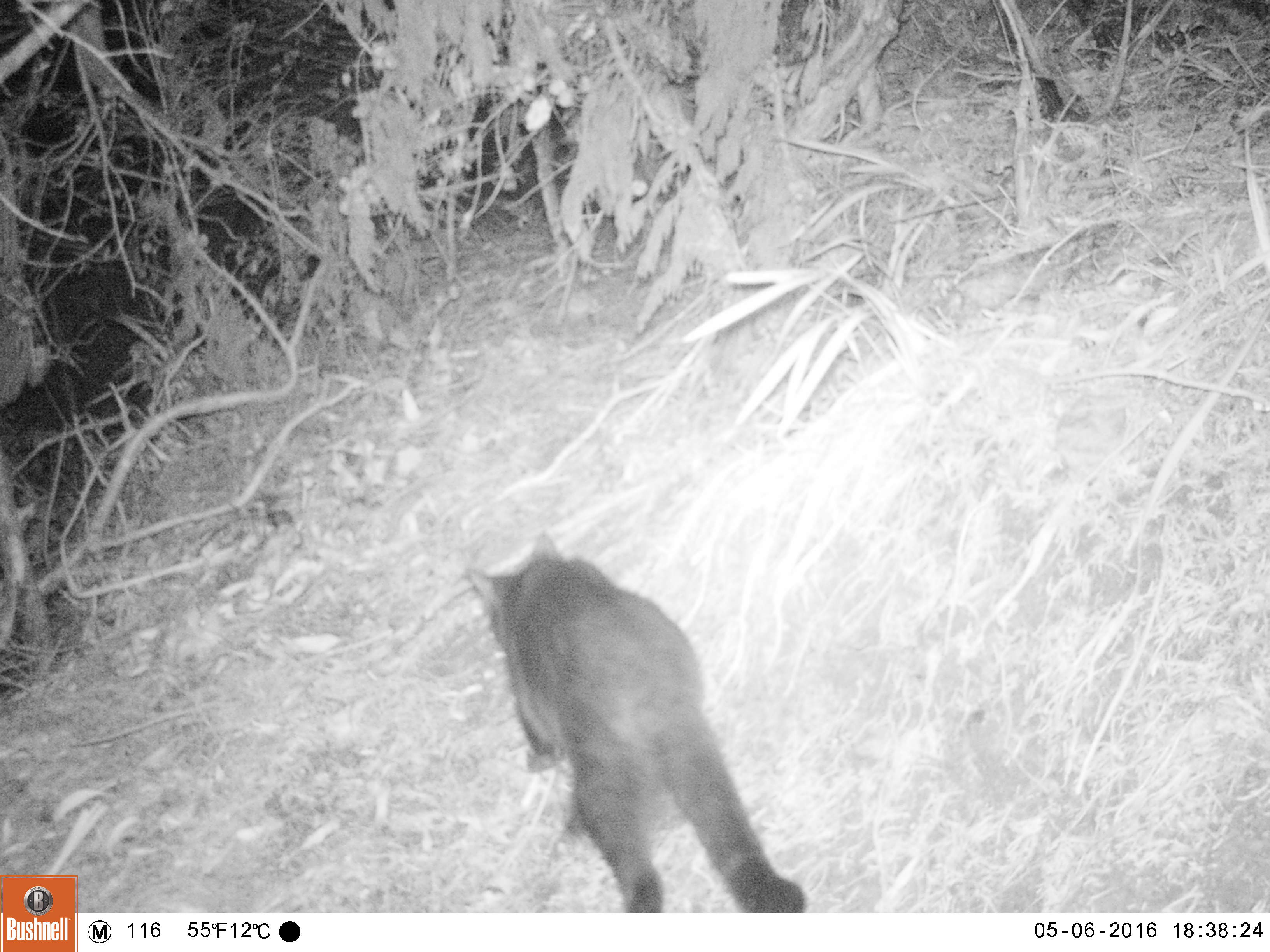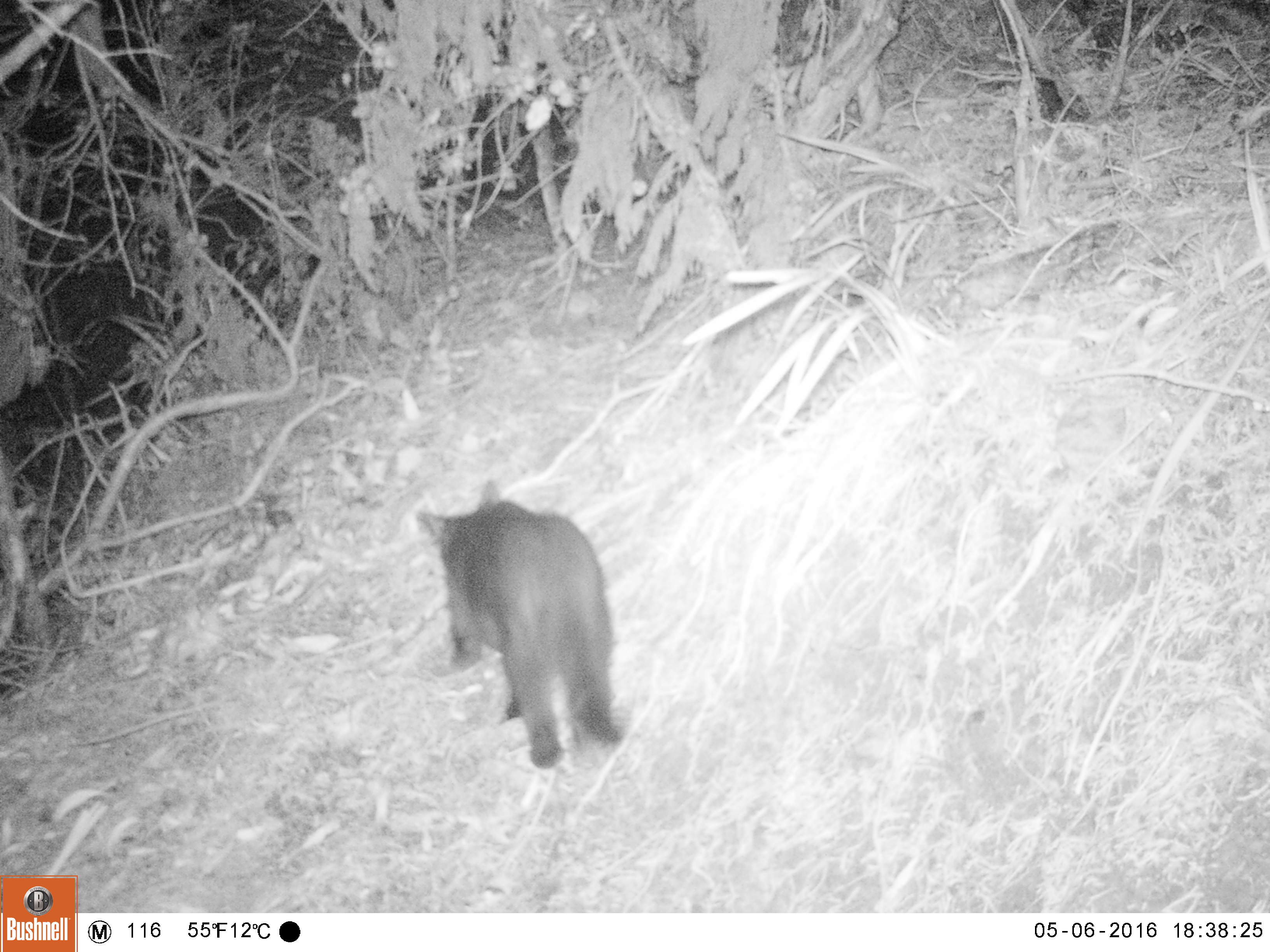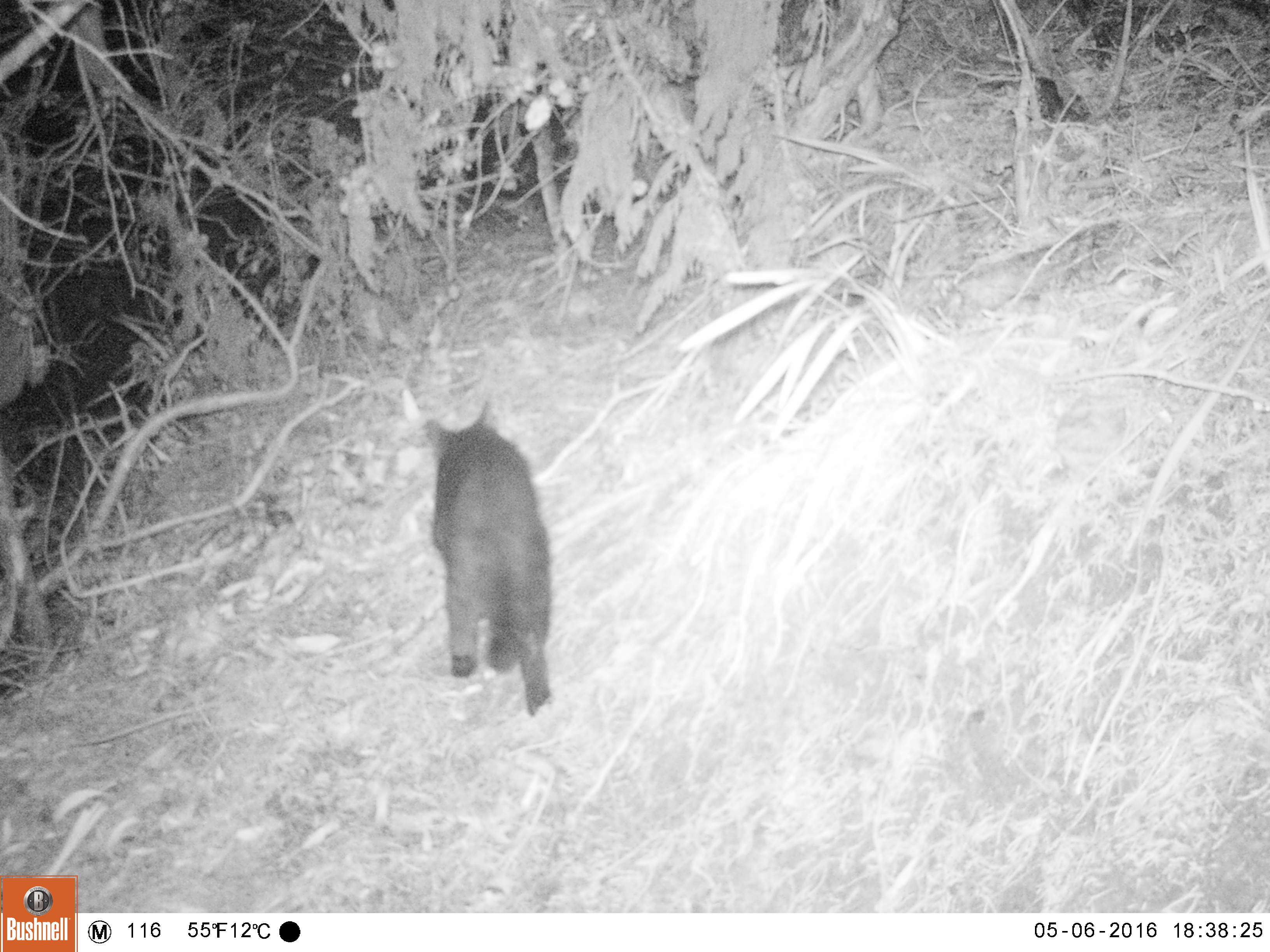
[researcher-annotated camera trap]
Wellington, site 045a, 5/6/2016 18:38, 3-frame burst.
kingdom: Animalia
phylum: Chordata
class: Mammalia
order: Carnivora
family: Felidae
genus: Felis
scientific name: Felis catus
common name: cat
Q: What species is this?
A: Cat (Felis catus).